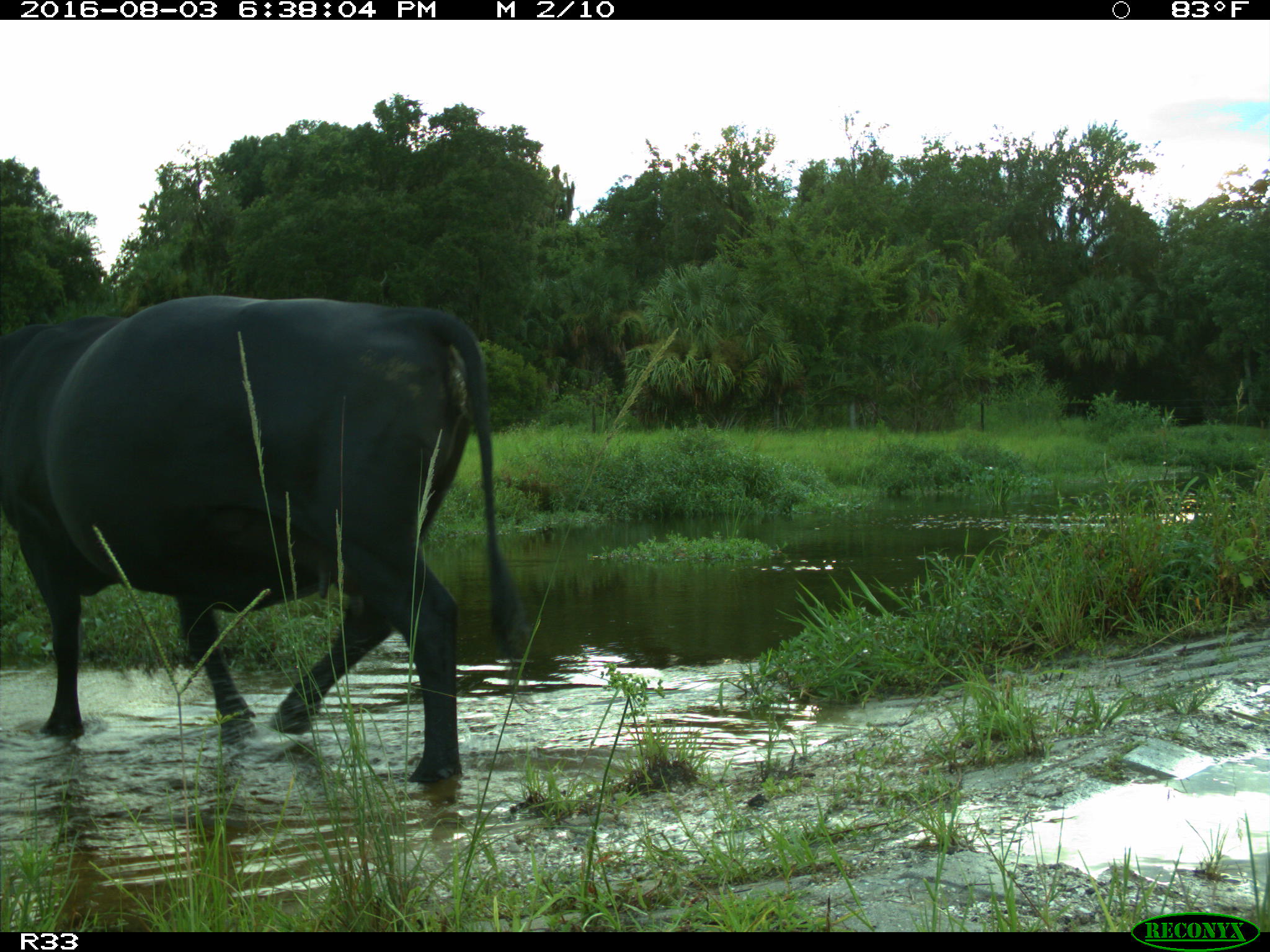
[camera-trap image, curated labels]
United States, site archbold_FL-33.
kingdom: Animalia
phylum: Chordata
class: Mammalia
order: Artiodactyla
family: Bovidae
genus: Bos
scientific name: Bos taurus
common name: domestic cow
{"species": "Bos taurus (domestic cow)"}